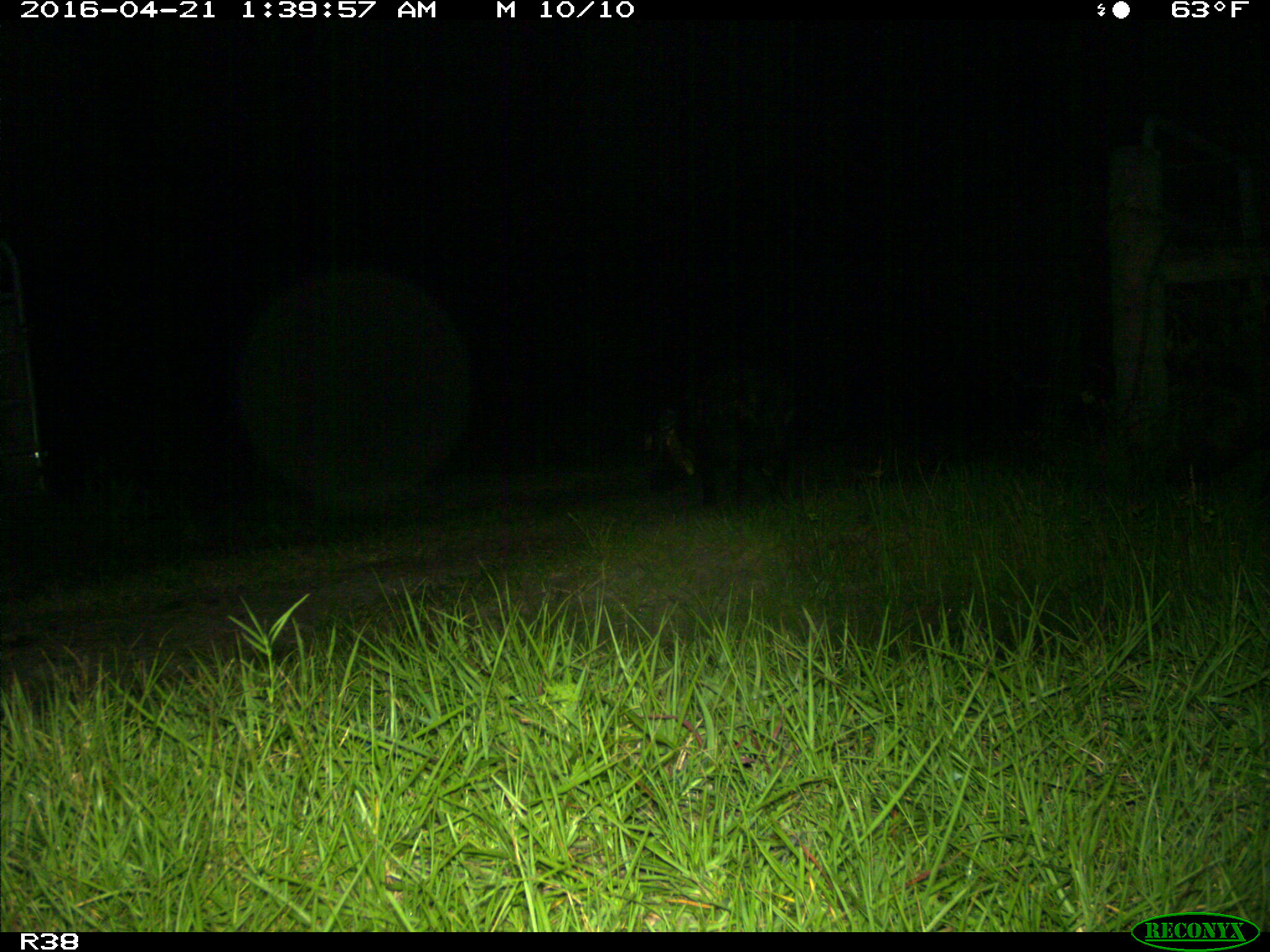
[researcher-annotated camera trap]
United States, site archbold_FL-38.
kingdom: Animalia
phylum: Chordata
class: Mammalia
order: Artiodactyla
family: Suidae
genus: Sus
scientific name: Sus scrofa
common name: wild boar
Sus scrofa (wild boar).